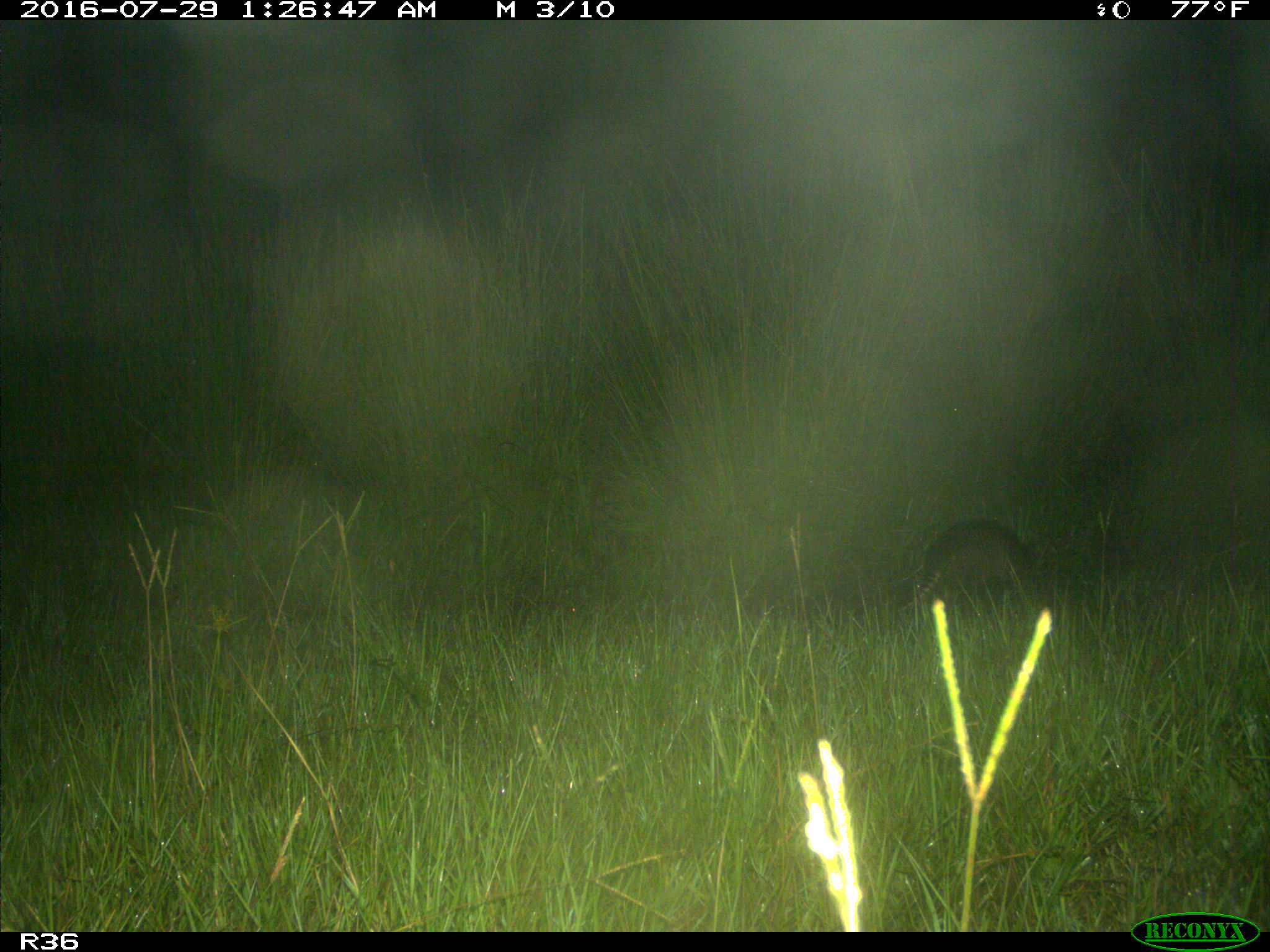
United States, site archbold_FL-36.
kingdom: Animalia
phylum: Chordata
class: Mammalia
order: Cingulata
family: Dasypodidae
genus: Dasypus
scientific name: Dasypus novemcinctus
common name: nine-banded armadillo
Dasypus novemcinctus (nine-banded armadillo).